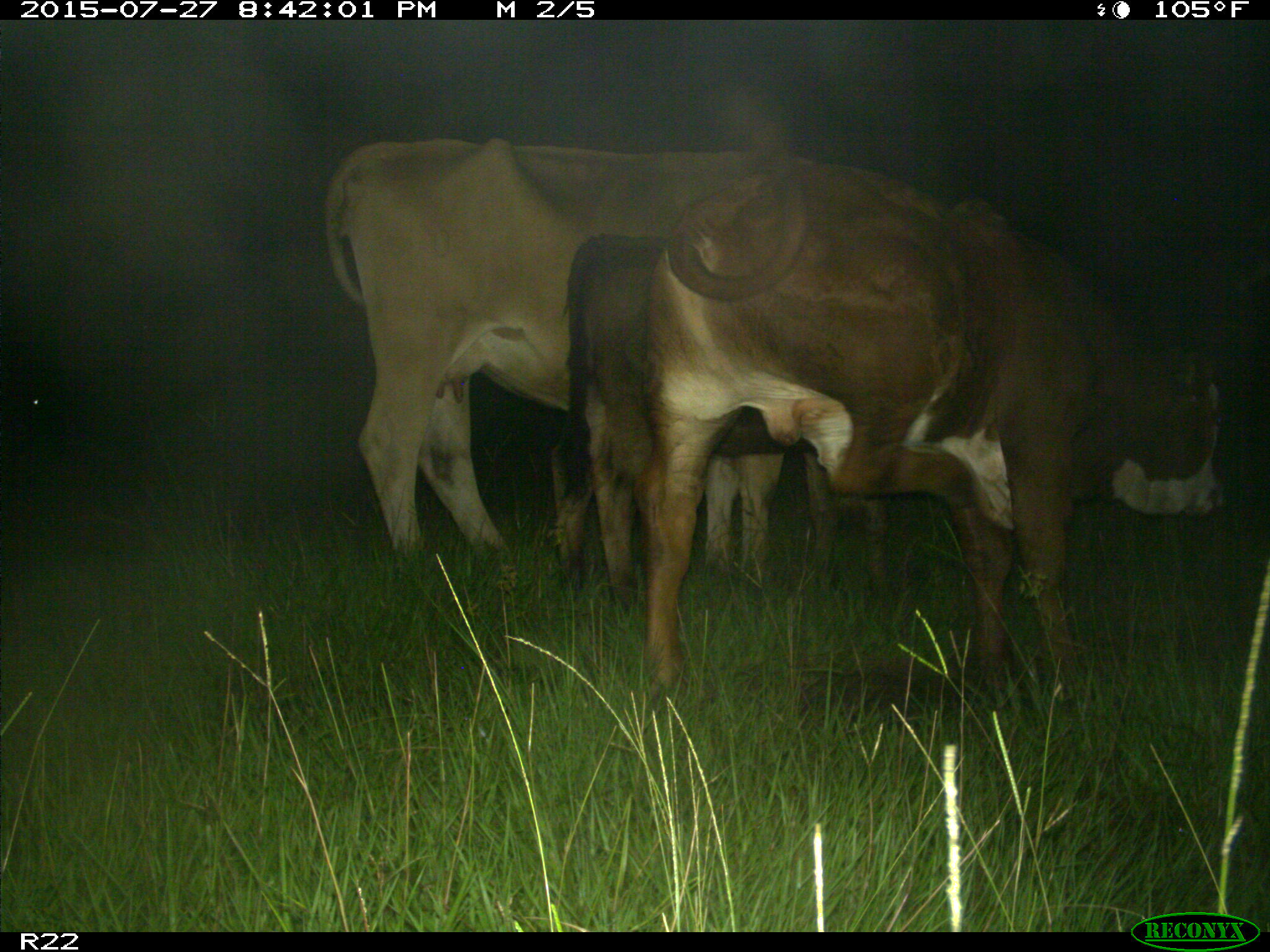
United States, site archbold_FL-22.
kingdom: Animalia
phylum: Chordata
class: Mammalia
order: Artiodactyla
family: Bovidae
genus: Bos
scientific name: Bos taurus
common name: domestic cow